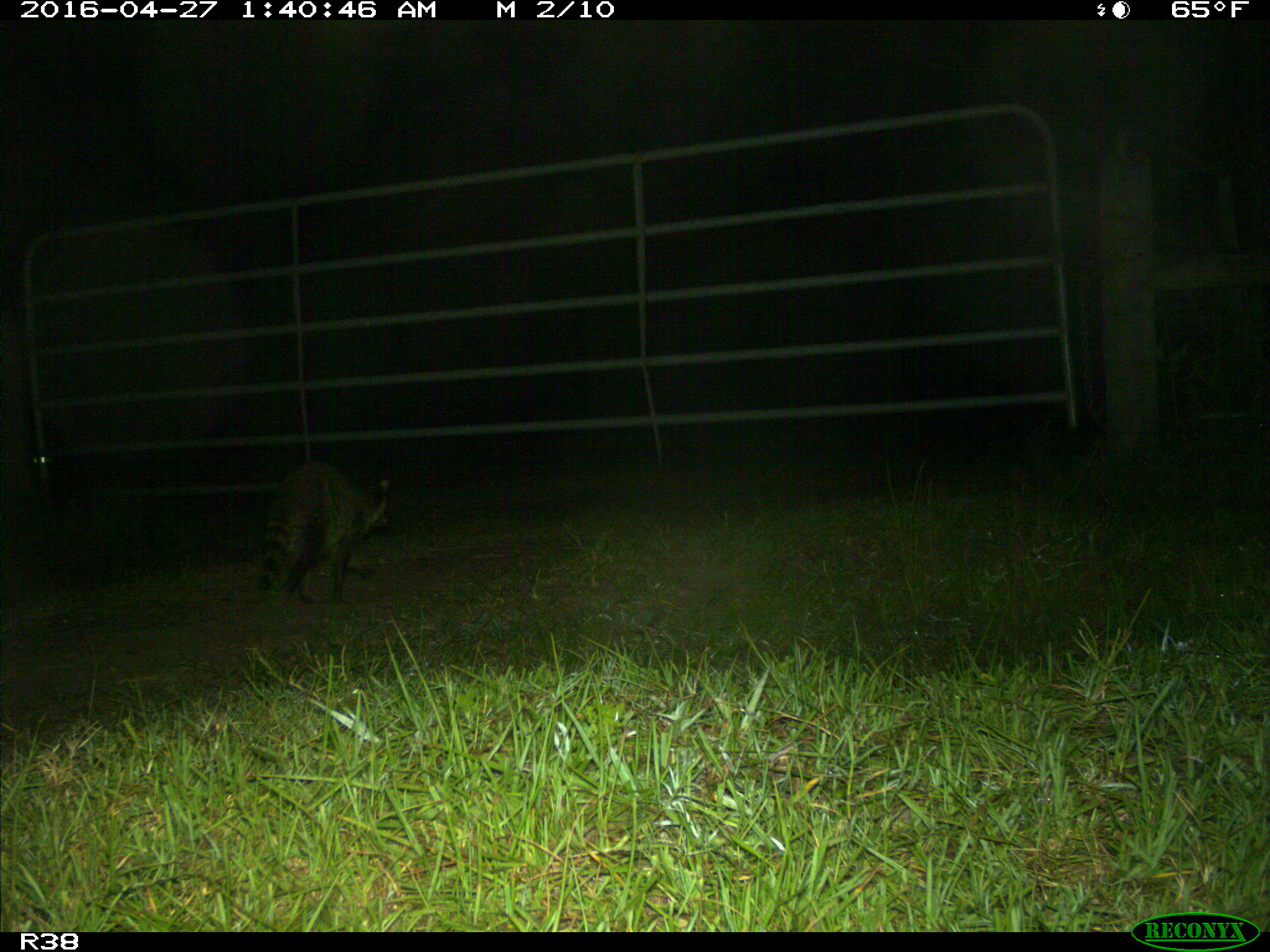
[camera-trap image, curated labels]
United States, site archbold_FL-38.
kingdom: Animalia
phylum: Chordata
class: Mammalia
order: Carnivora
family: Procyonidae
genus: Procyon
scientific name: Procyon lotor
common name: common raccoon